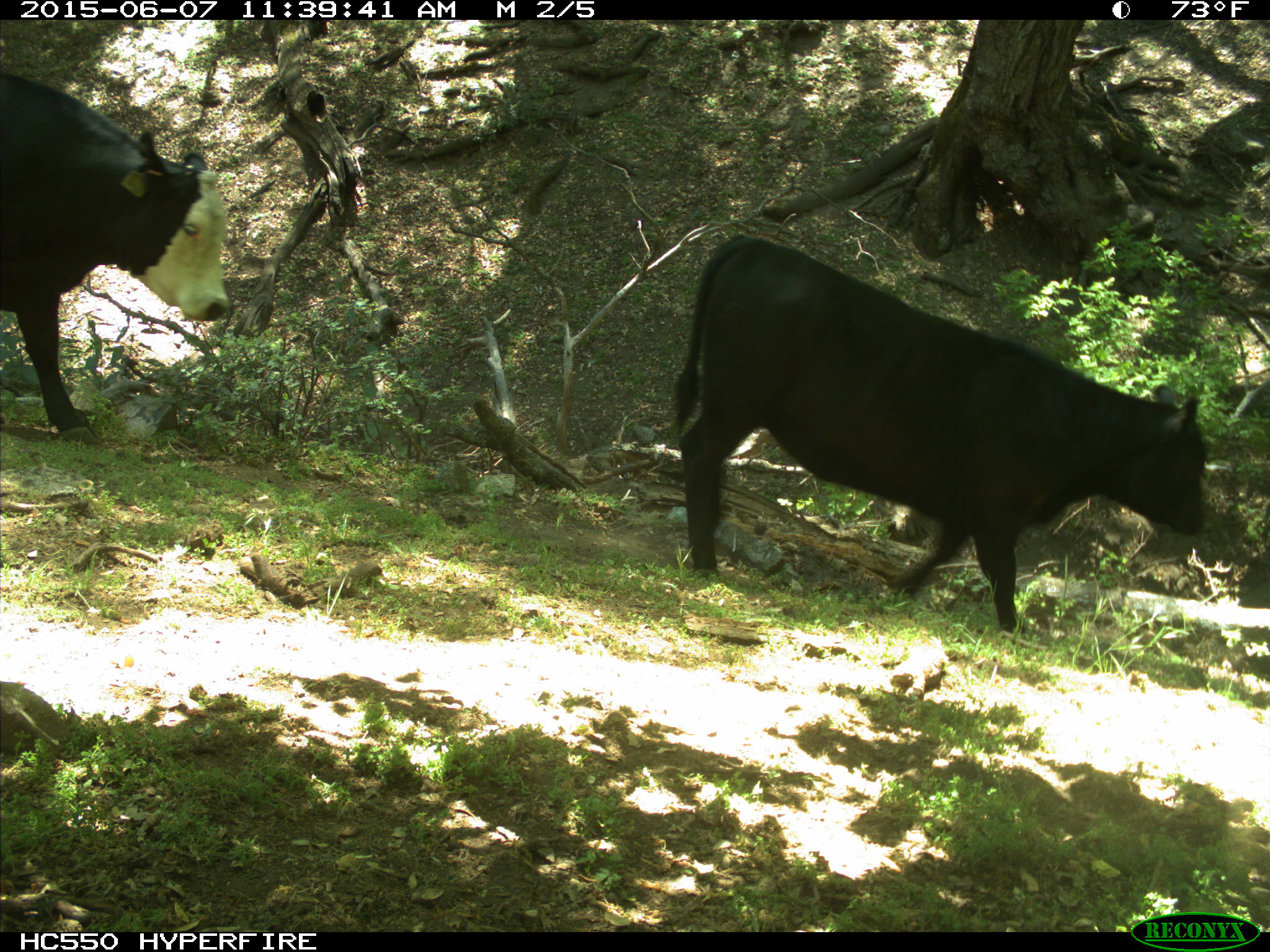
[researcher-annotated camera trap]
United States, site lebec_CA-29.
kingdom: Animalia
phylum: Chordata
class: Mammalia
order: Artiodactyla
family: Bovidae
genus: Bos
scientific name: Bos taurus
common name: domestic cow